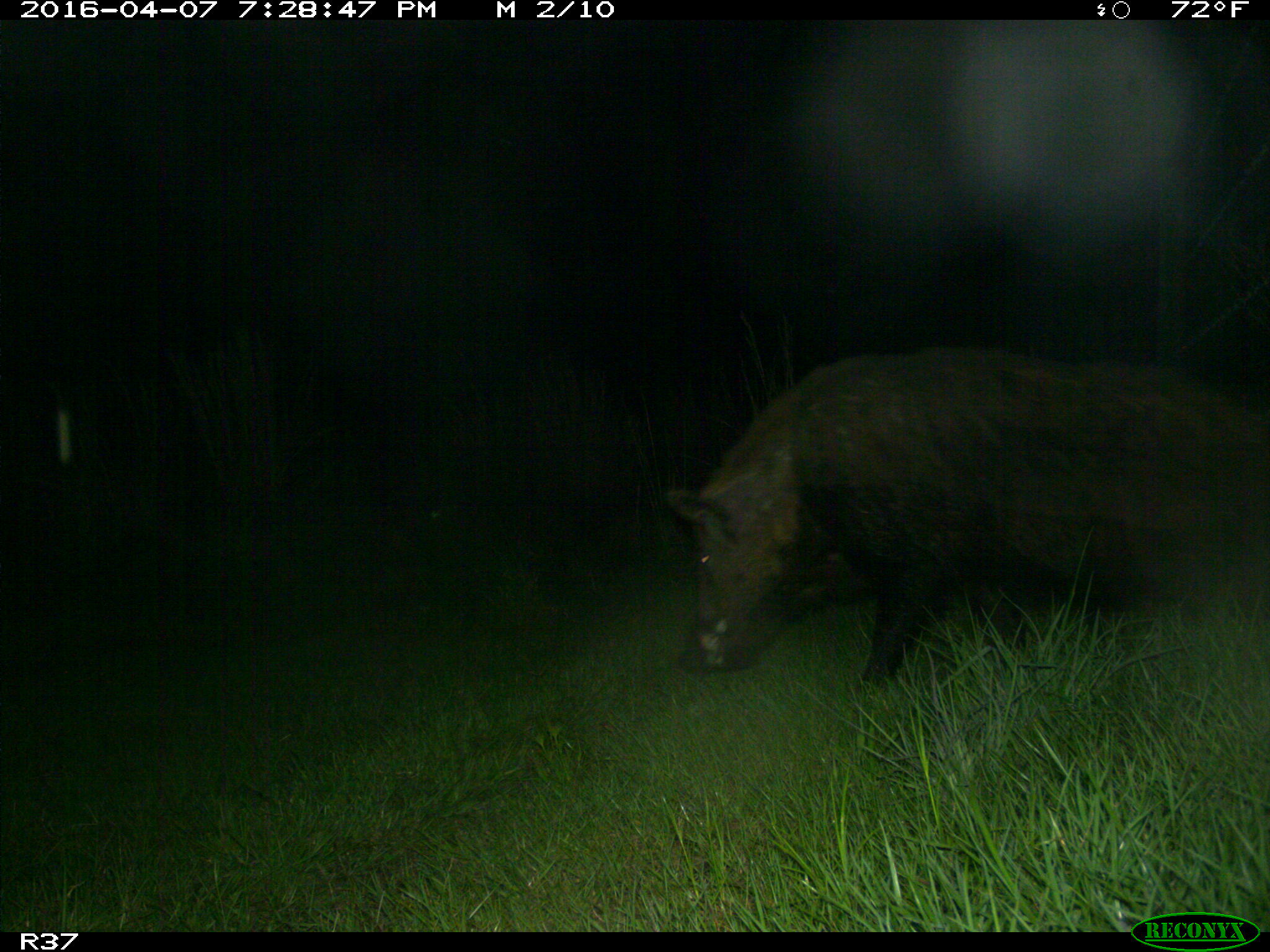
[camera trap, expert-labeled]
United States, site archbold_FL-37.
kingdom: Animalia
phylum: Chordata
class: Mammalia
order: Artiodactyla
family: Suidae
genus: Sus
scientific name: Sus scrofa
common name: wild boar